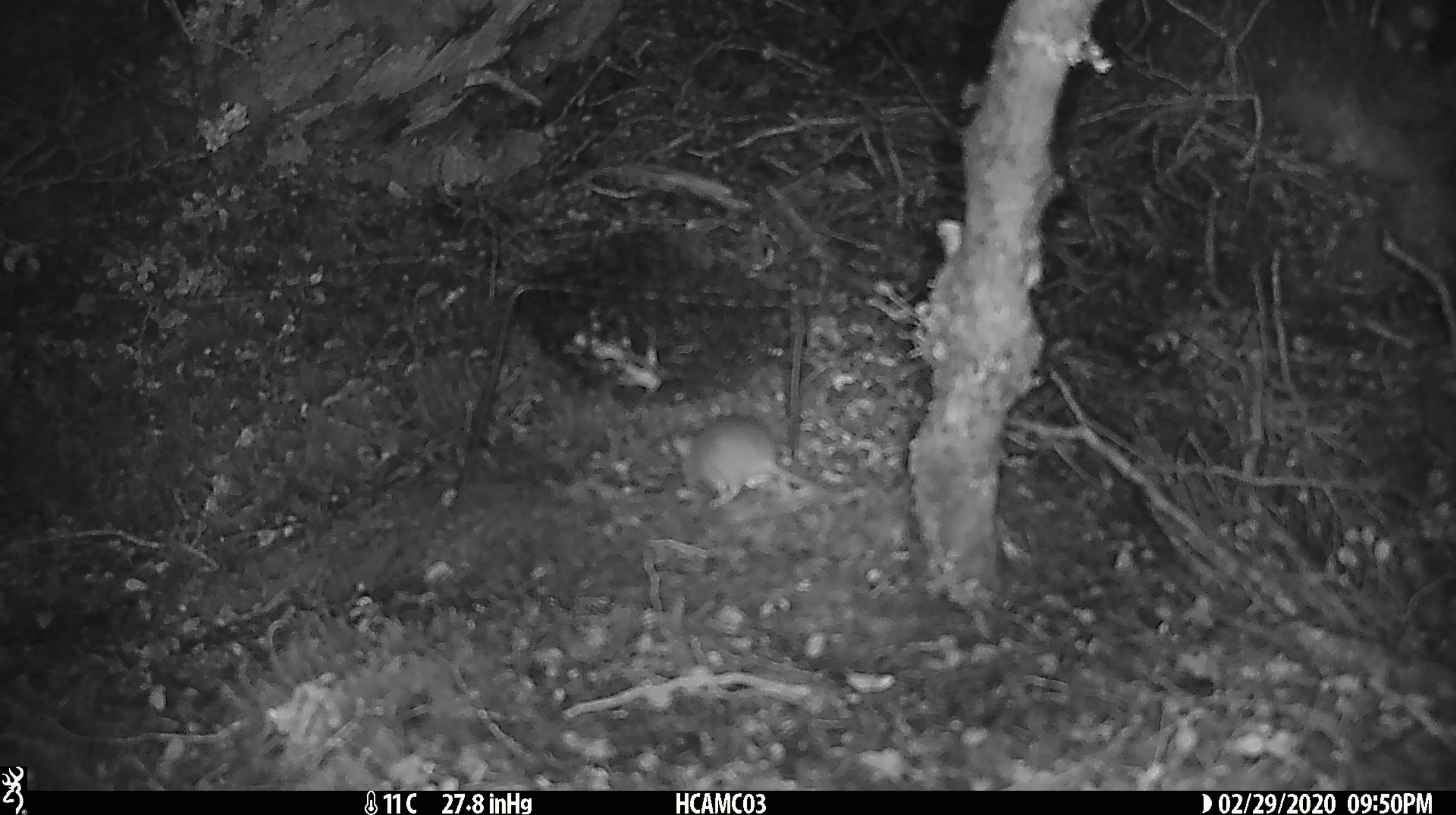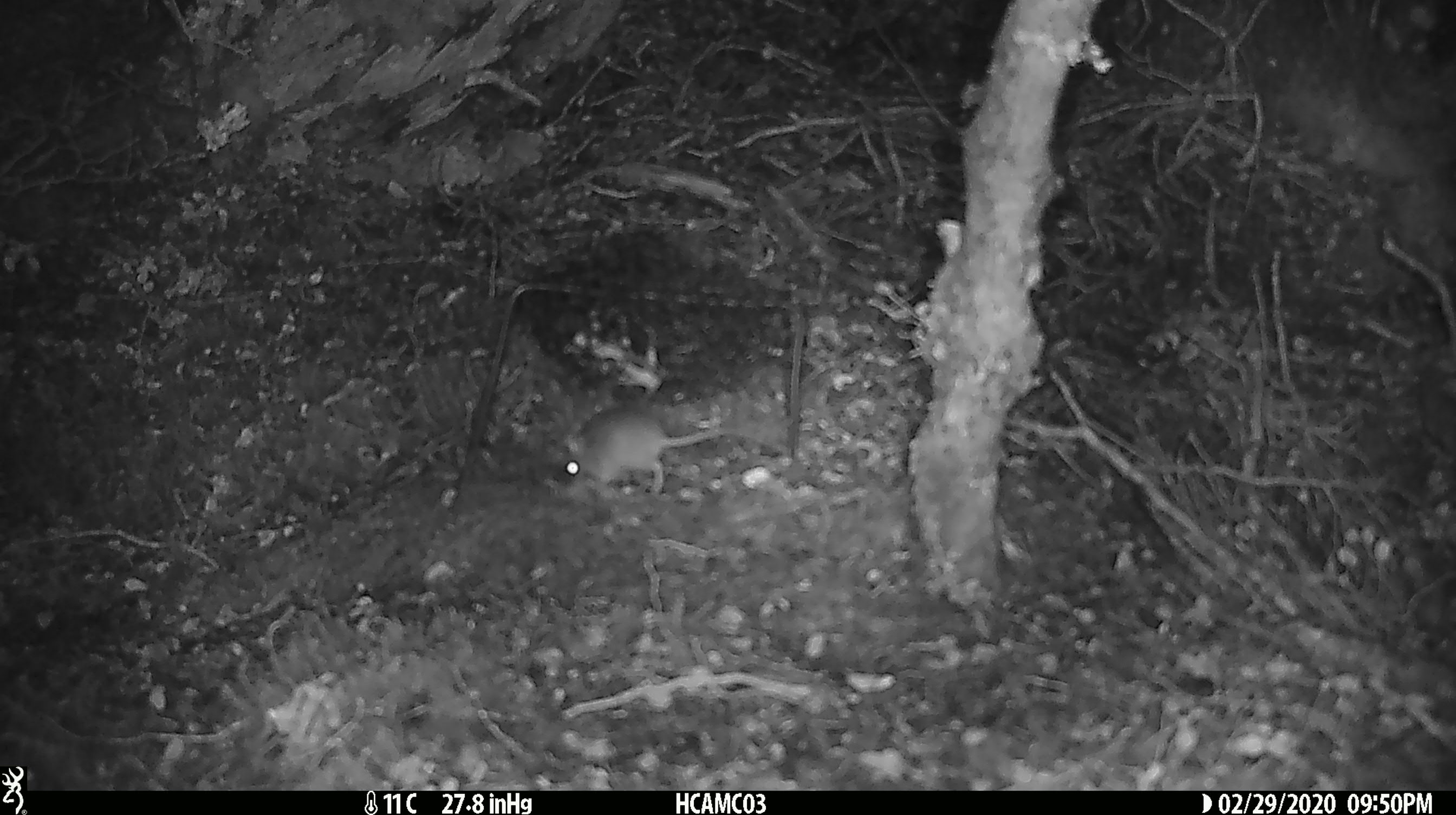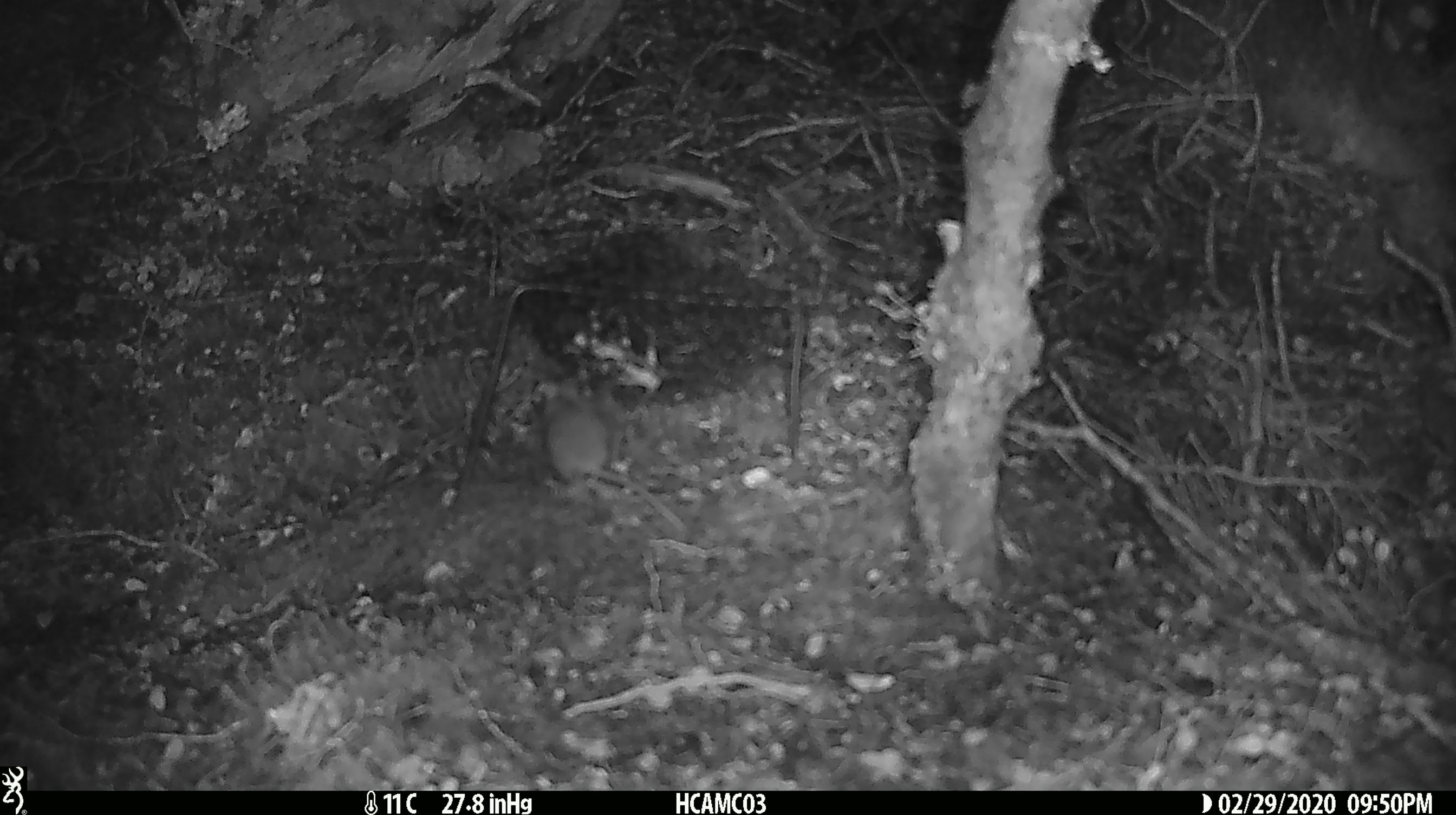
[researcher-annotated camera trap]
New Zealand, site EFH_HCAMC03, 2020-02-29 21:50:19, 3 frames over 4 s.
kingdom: Animalia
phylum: Chordata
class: Mammalia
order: Rodentia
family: Muridae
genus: Mus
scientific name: Mus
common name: mouse